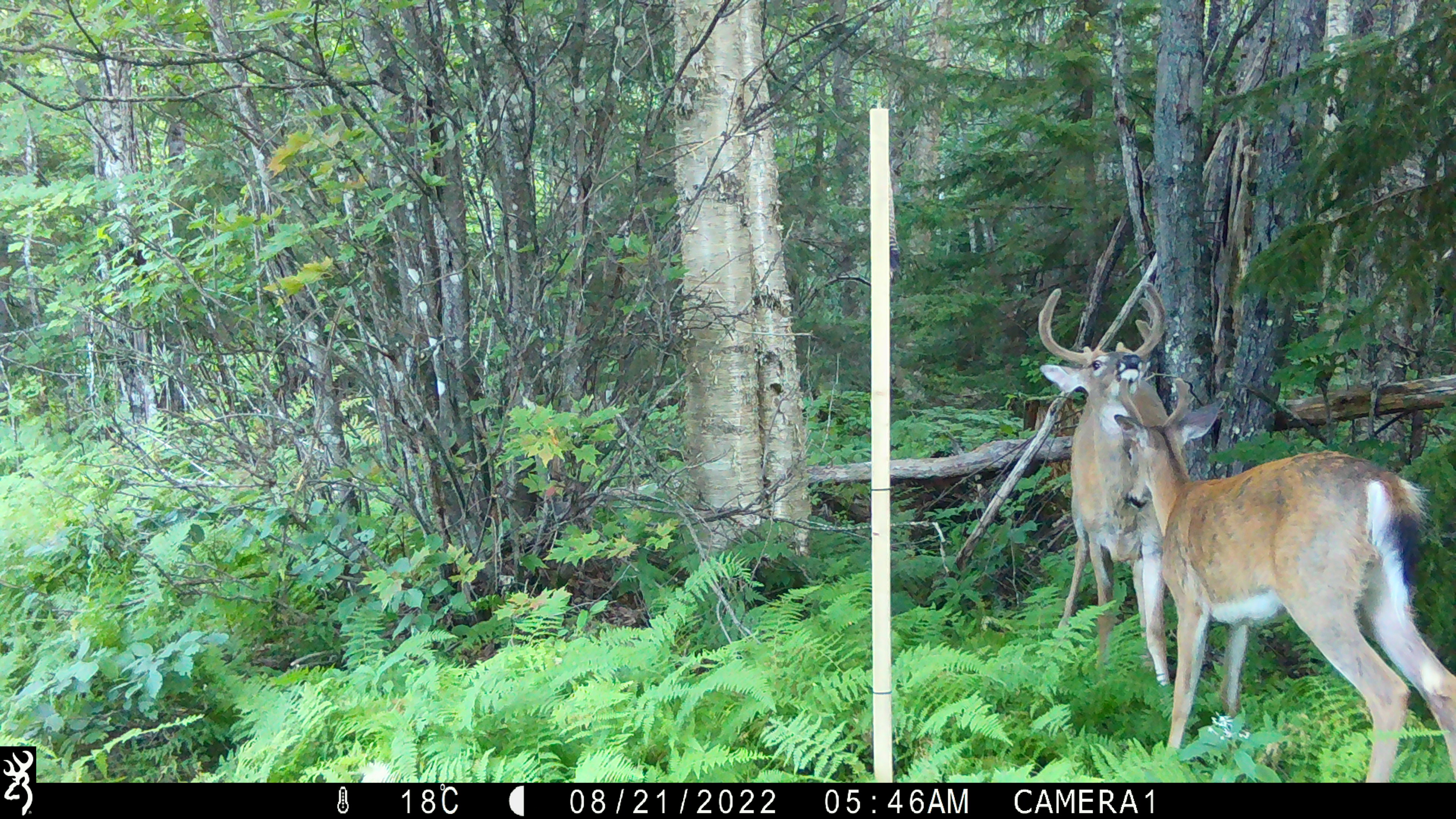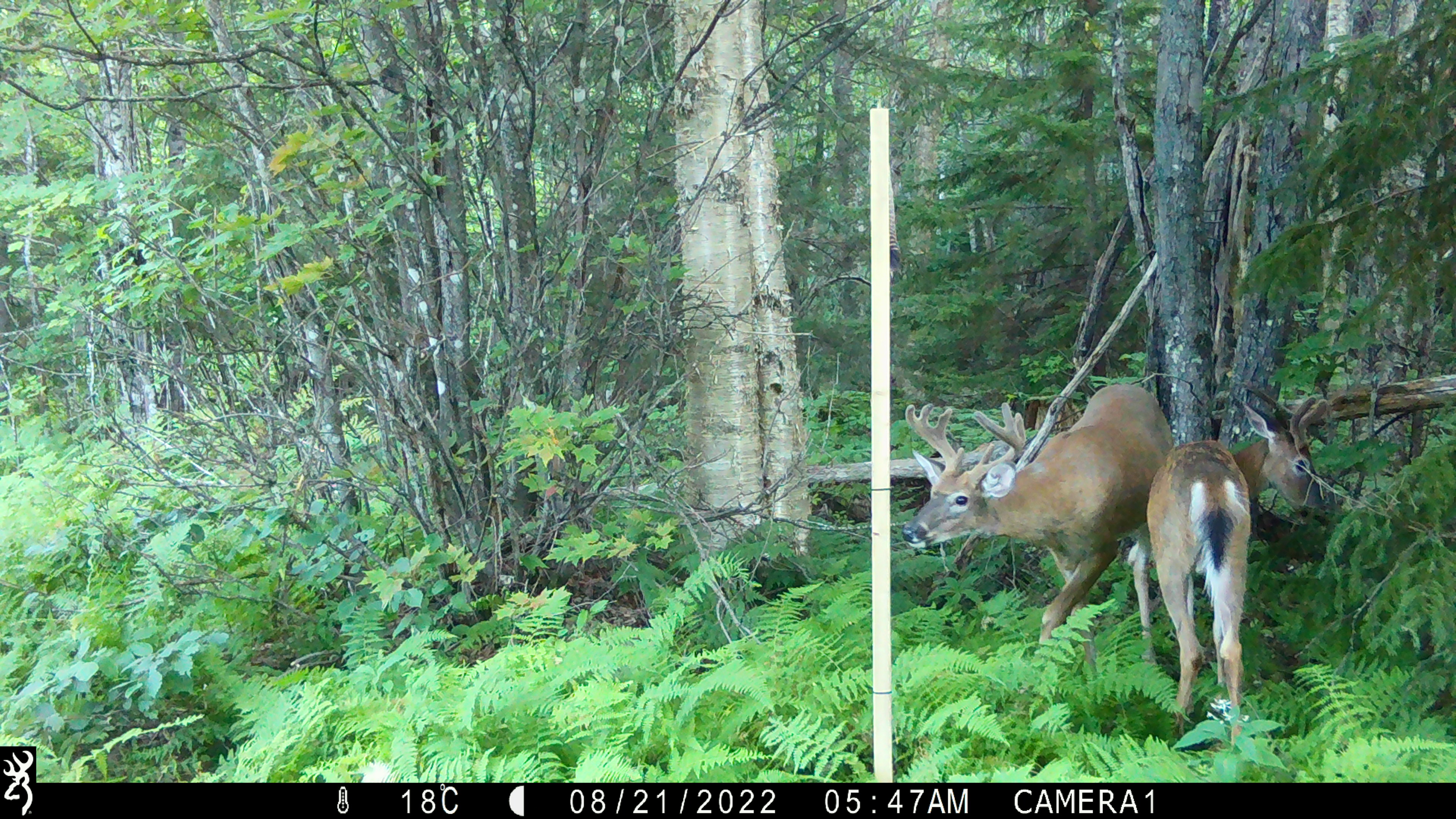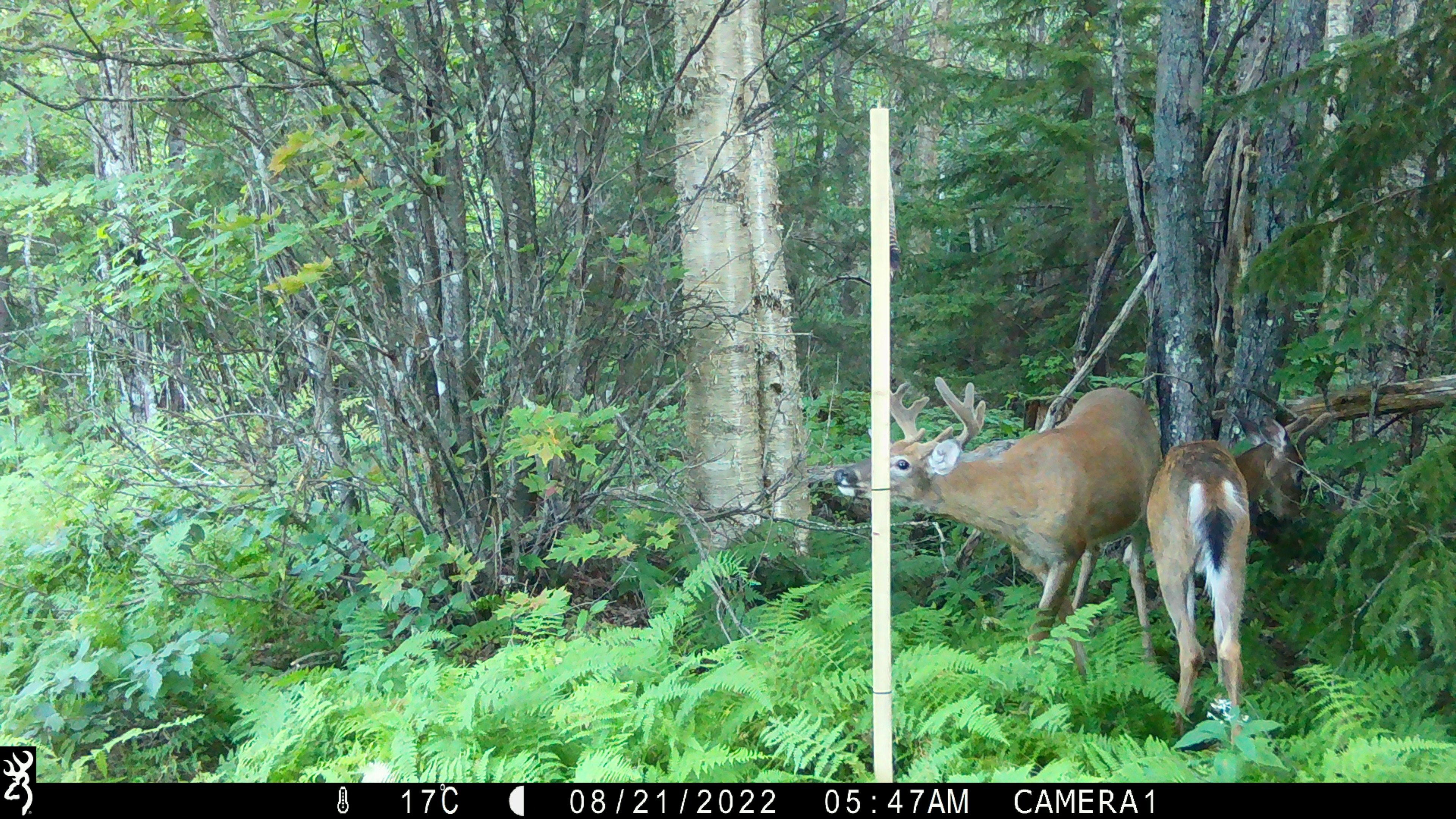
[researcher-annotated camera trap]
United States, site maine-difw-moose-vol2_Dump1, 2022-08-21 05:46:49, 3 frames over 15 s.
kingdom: Animalia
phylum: Chordata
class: Mammalia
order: Artiodactyla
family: Cervidae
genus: Odocoileus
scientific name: Odocoileus virginianus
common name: white-tailed deer